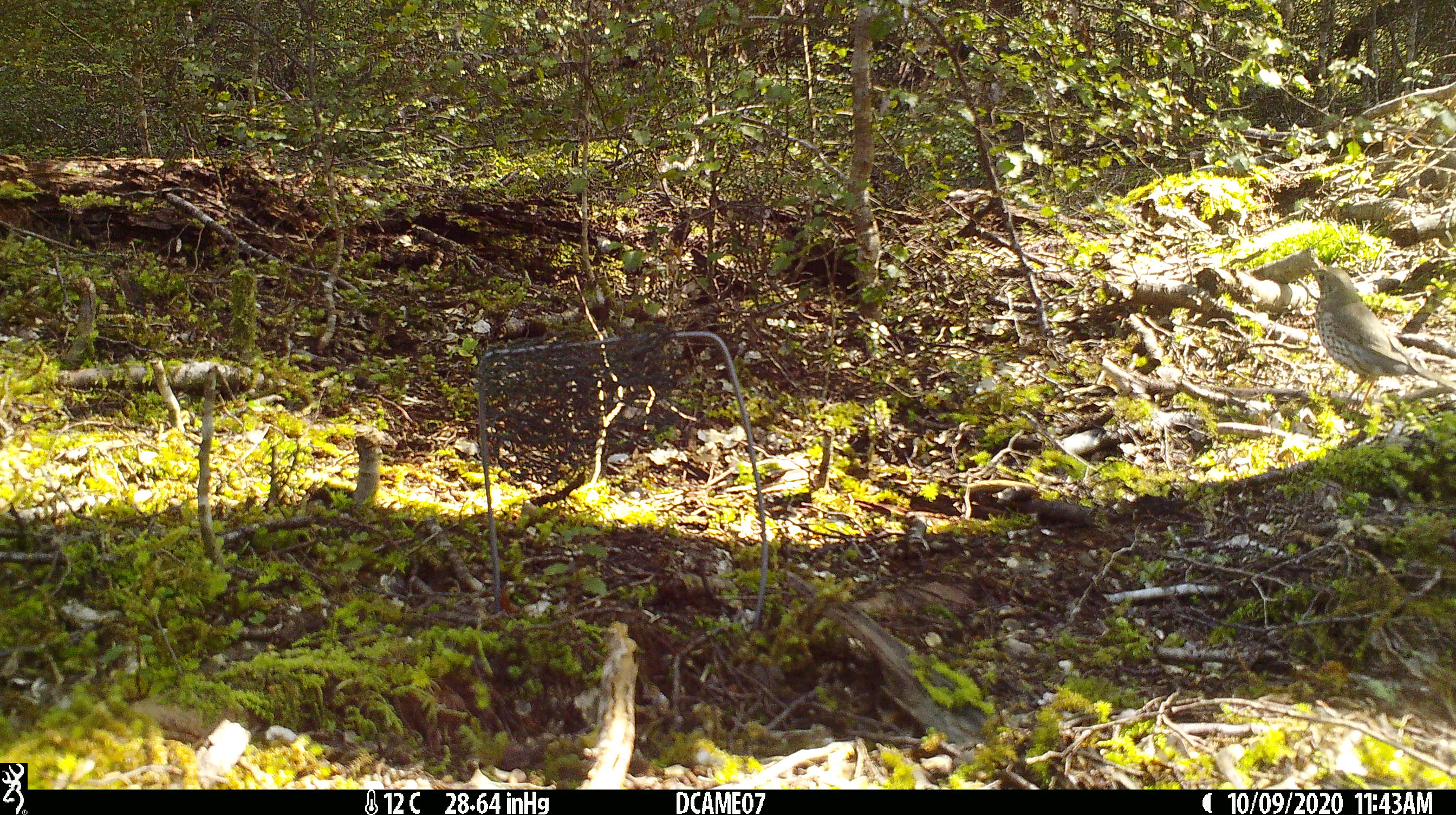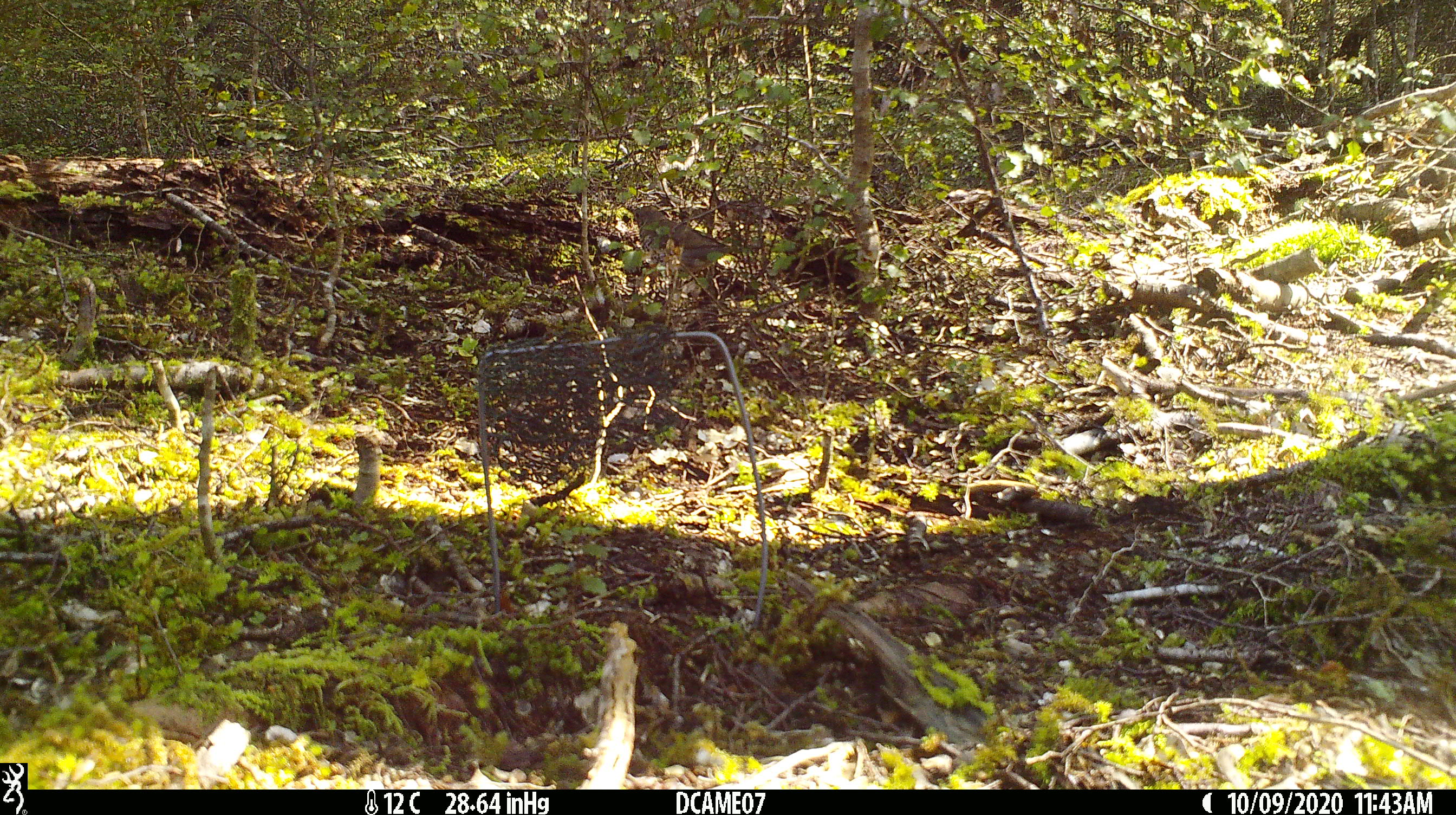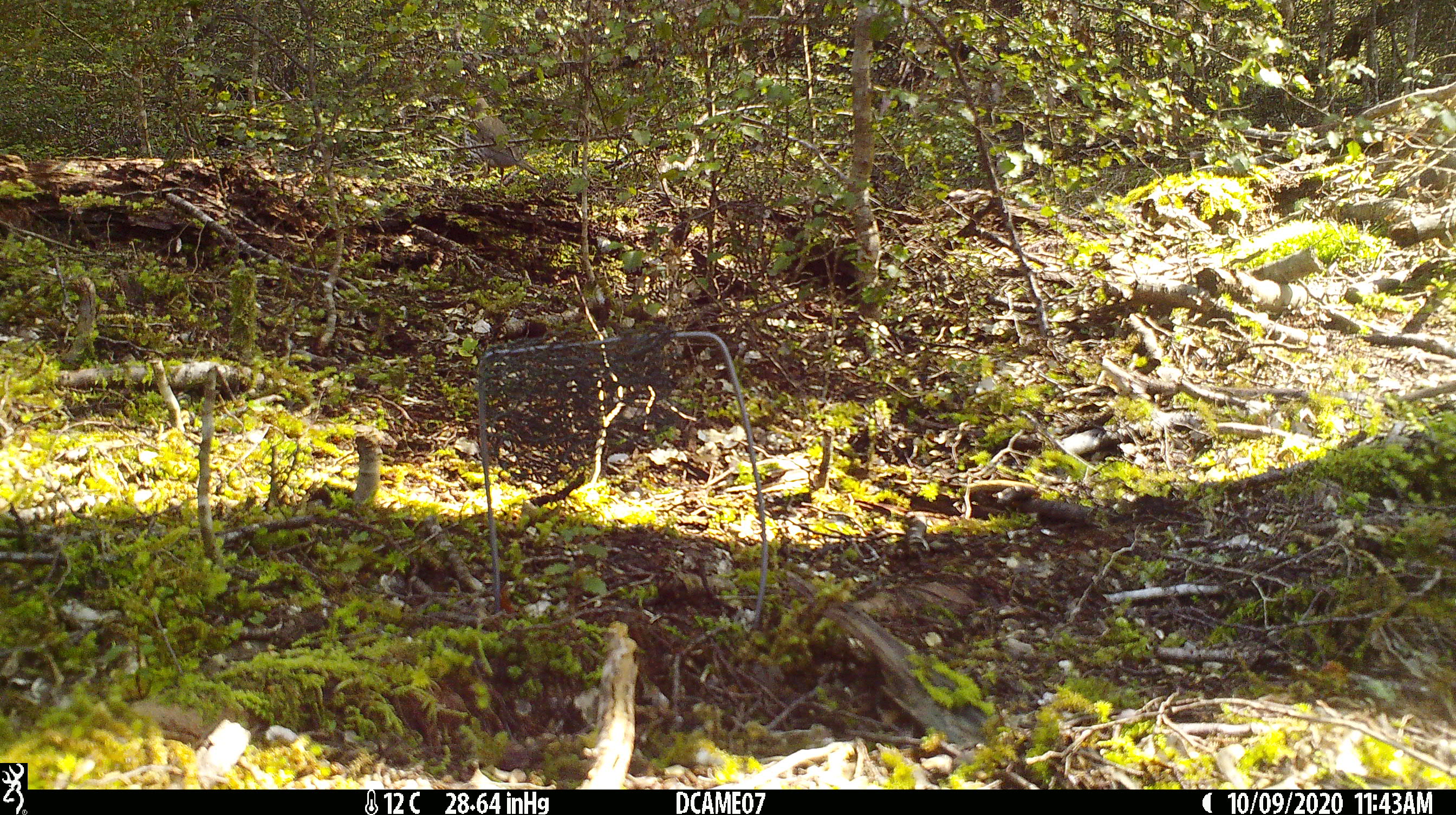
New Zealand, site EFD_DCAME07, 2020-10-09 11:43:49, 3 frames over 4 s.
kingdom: Animalia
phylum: Chordata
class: Aves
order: Passeriformes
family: Turdidae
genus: Turdus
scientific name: Turdus philomelos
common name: song thrush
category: thrush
Thrush (song thrush) (Turdus philomelos).